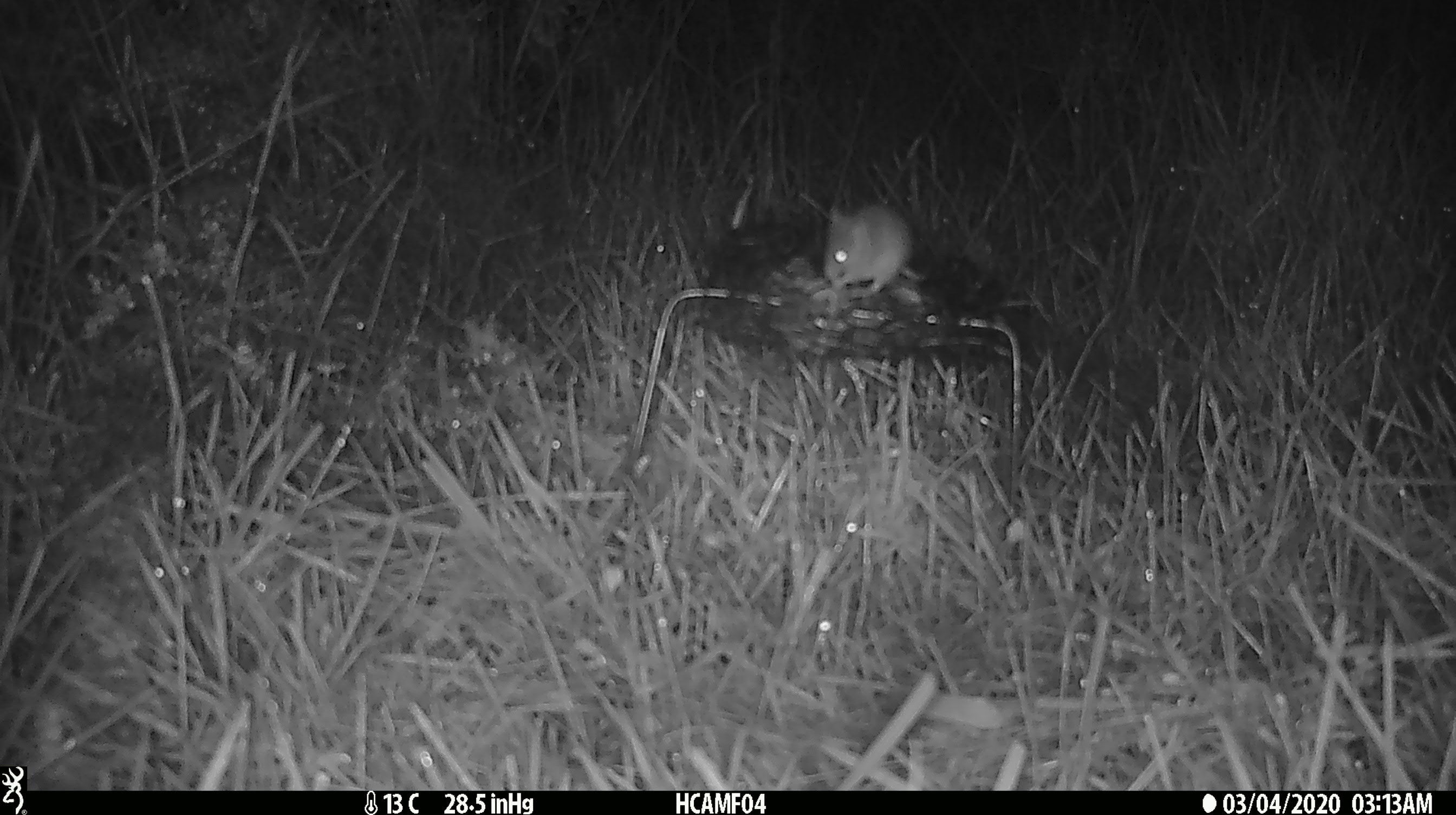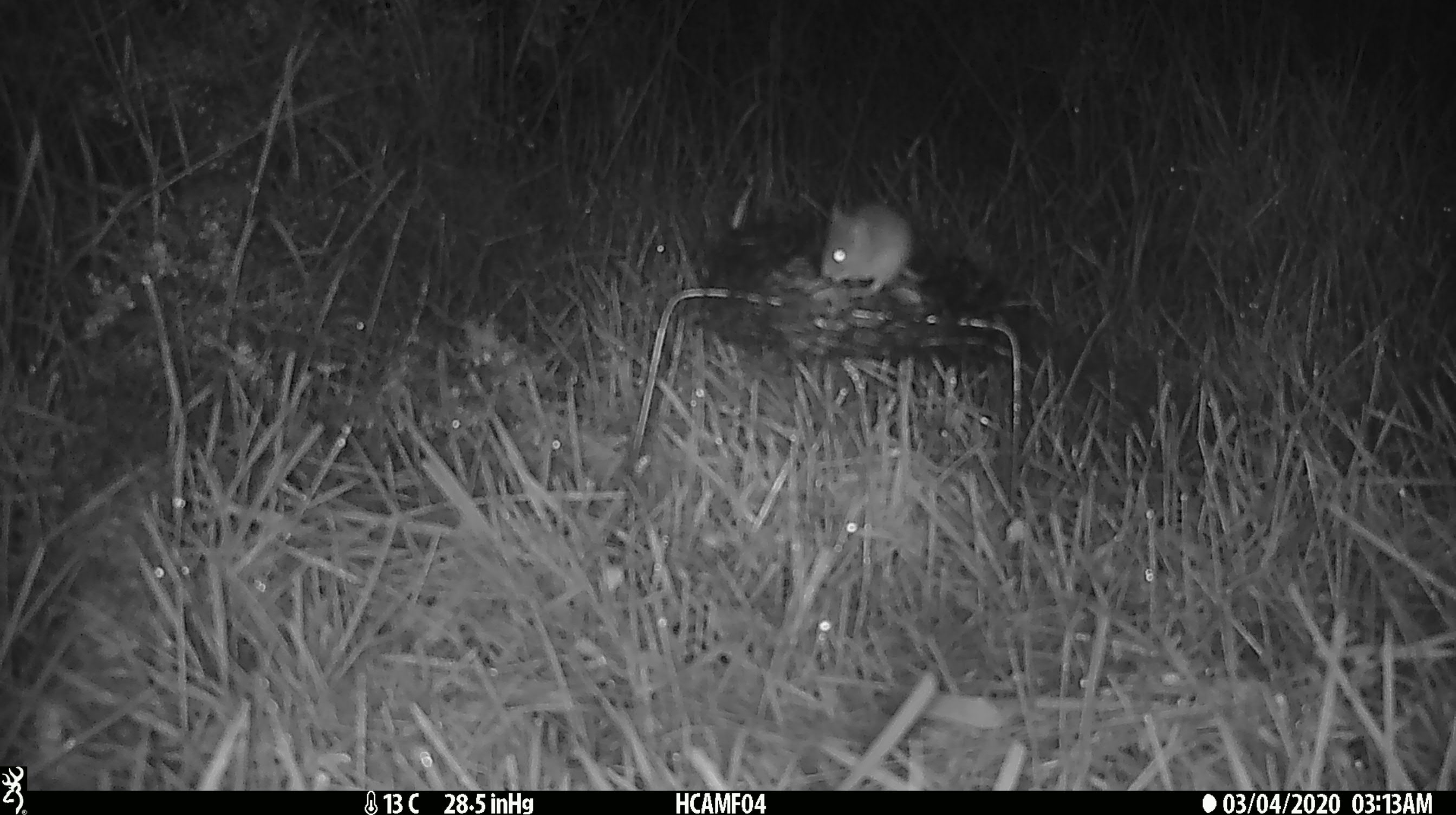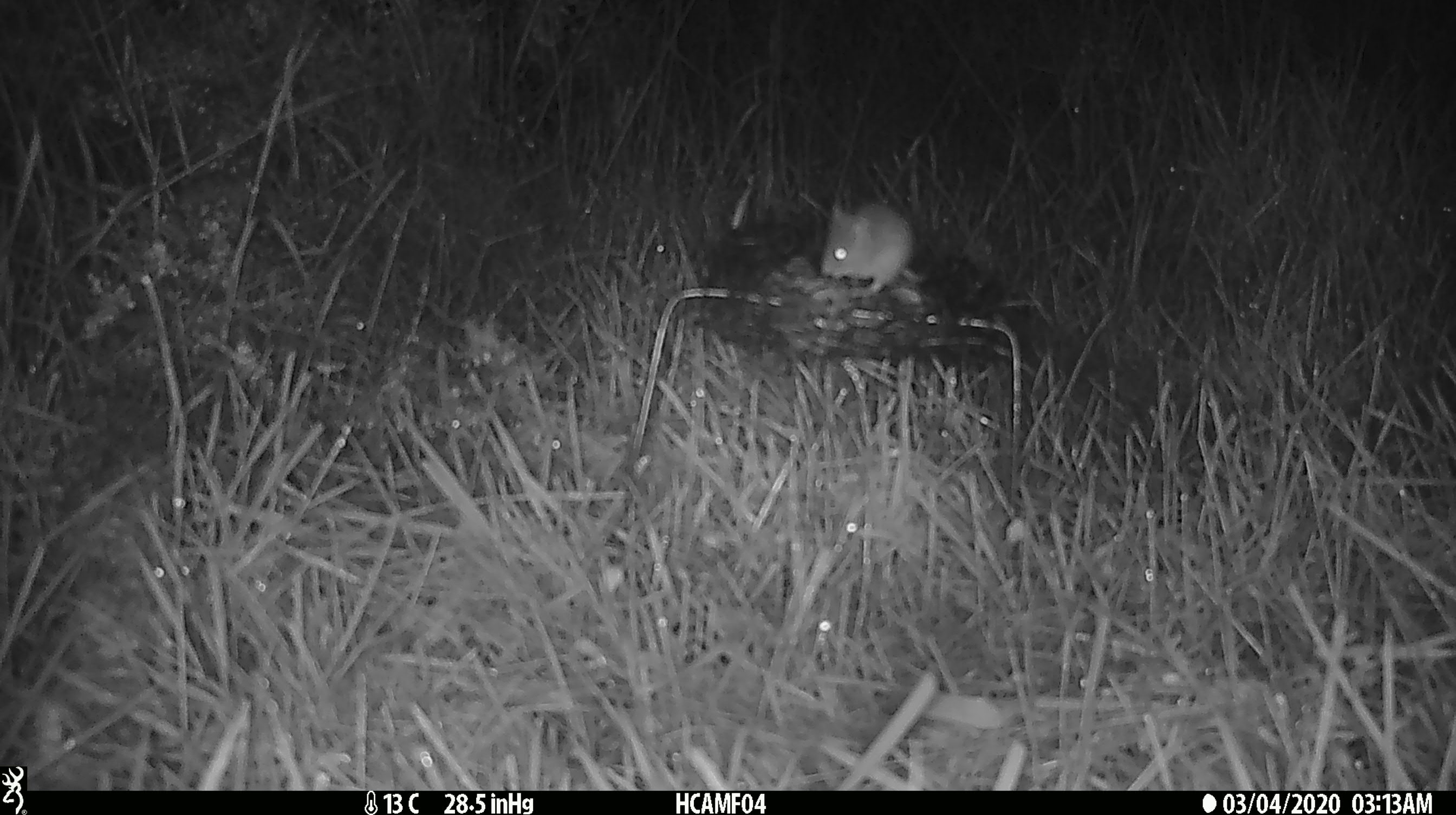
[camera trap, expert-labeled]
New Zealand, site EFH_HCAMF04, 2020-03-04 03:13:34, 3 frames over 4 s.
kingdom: Animalia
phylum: Chordata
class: Mammalia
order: Rodentia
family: Muridae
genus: Mus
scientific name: Mus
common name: mouse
Mouse (Mus).